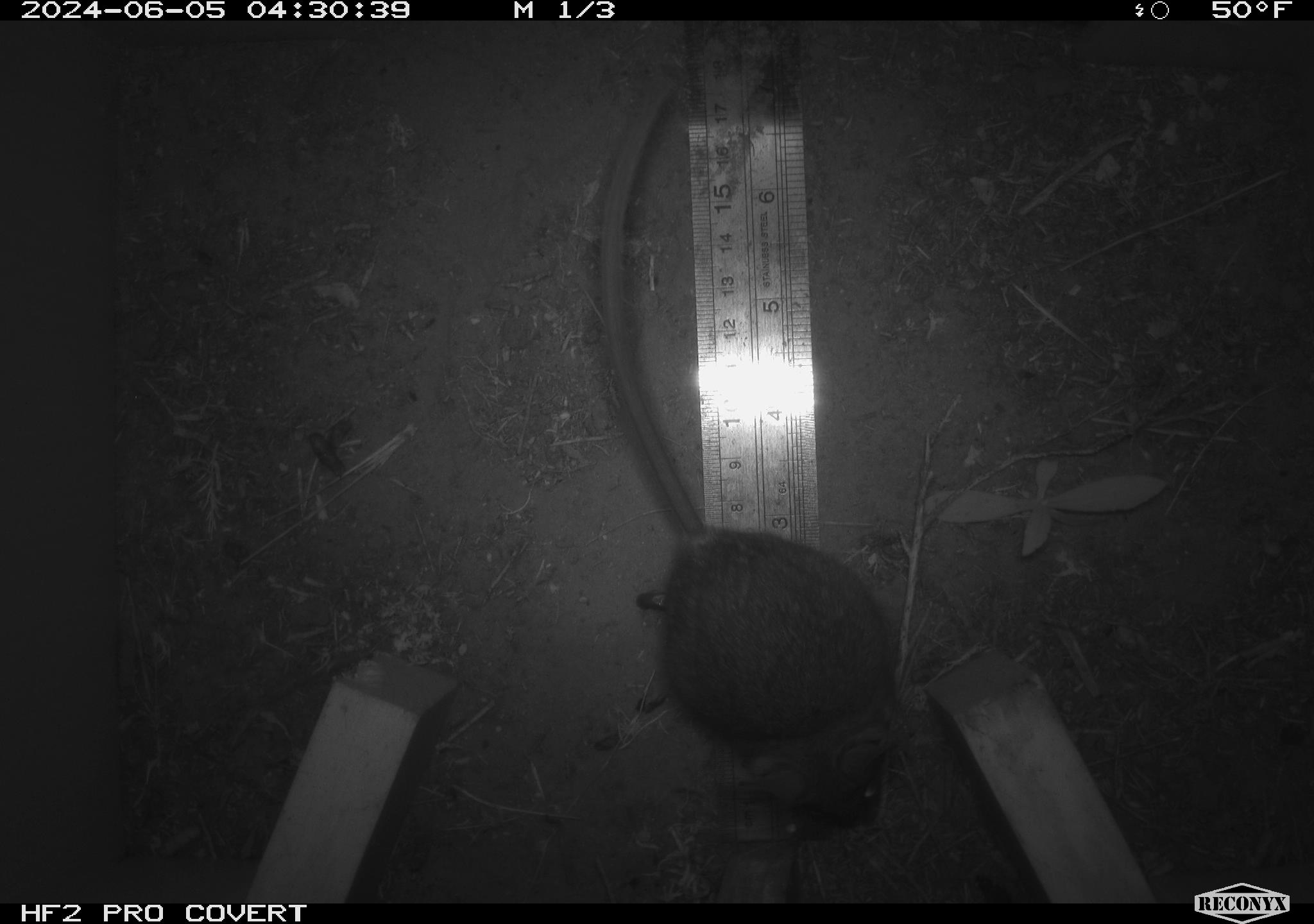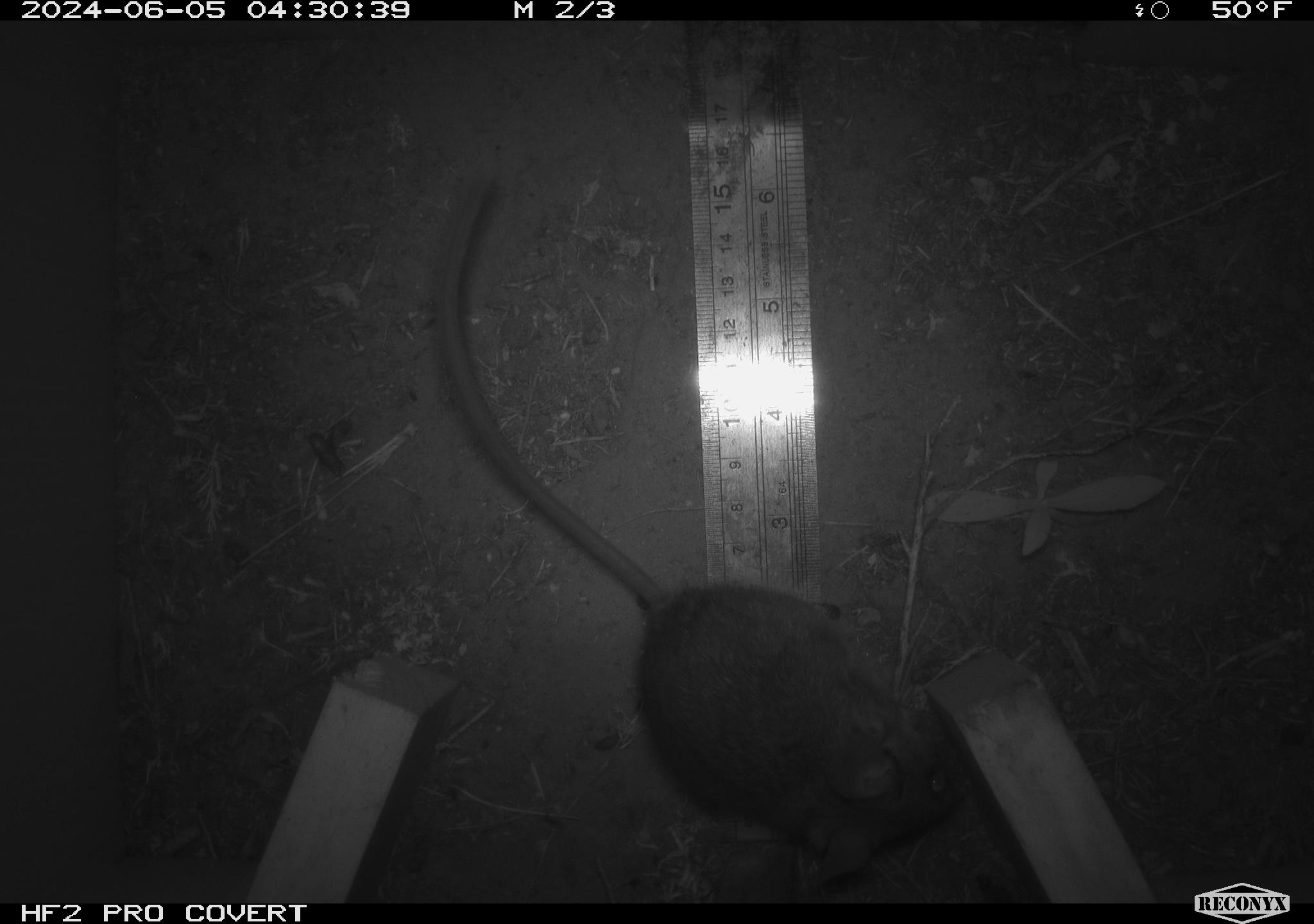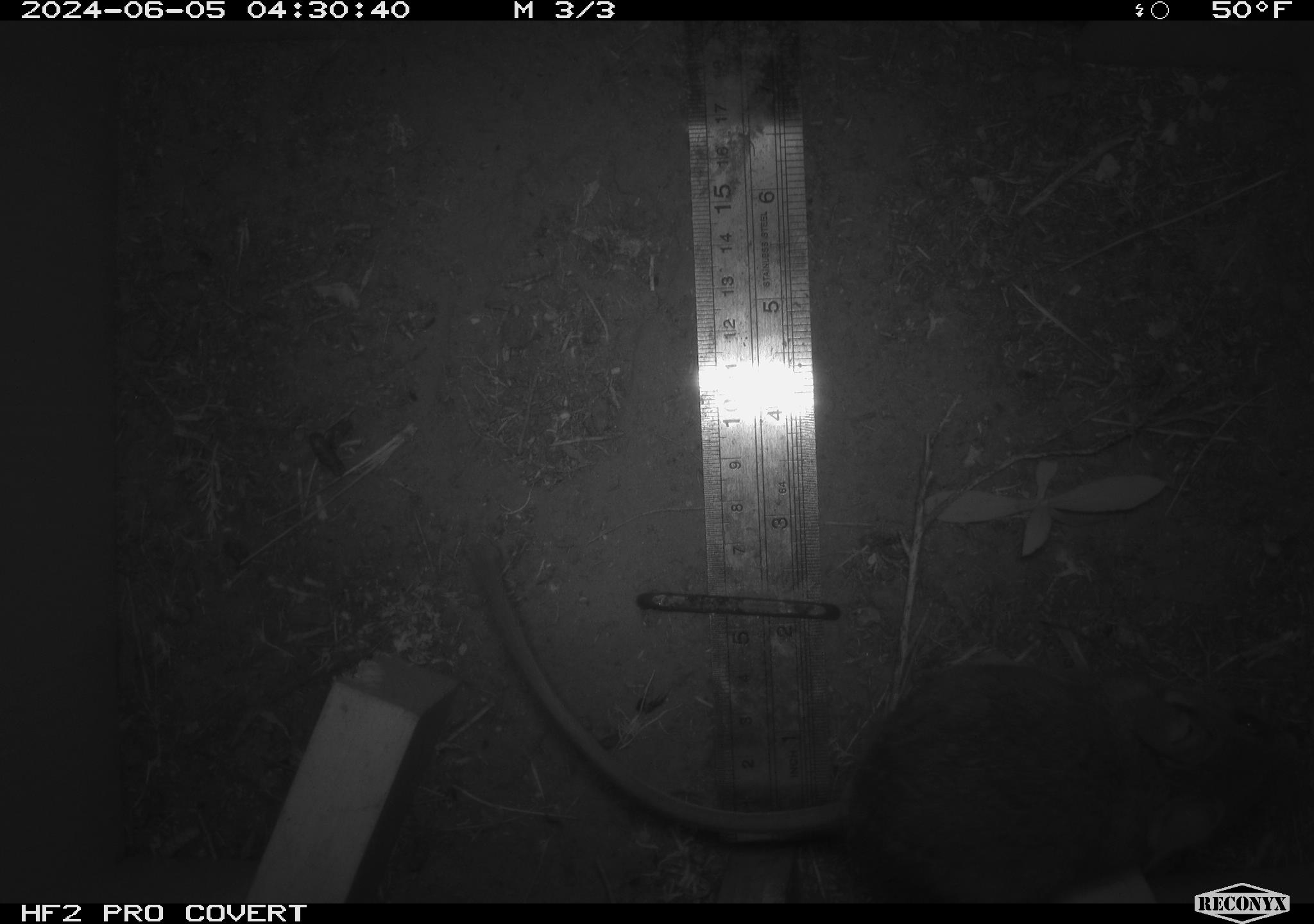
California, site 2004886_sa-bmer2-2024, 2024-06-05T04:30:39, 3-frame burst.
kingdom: Animalia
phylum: Chordata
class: Mammalia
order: Rodentia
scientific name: Rodentia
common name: woodrat or rat or mouse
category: woodrat or rat or mouse species